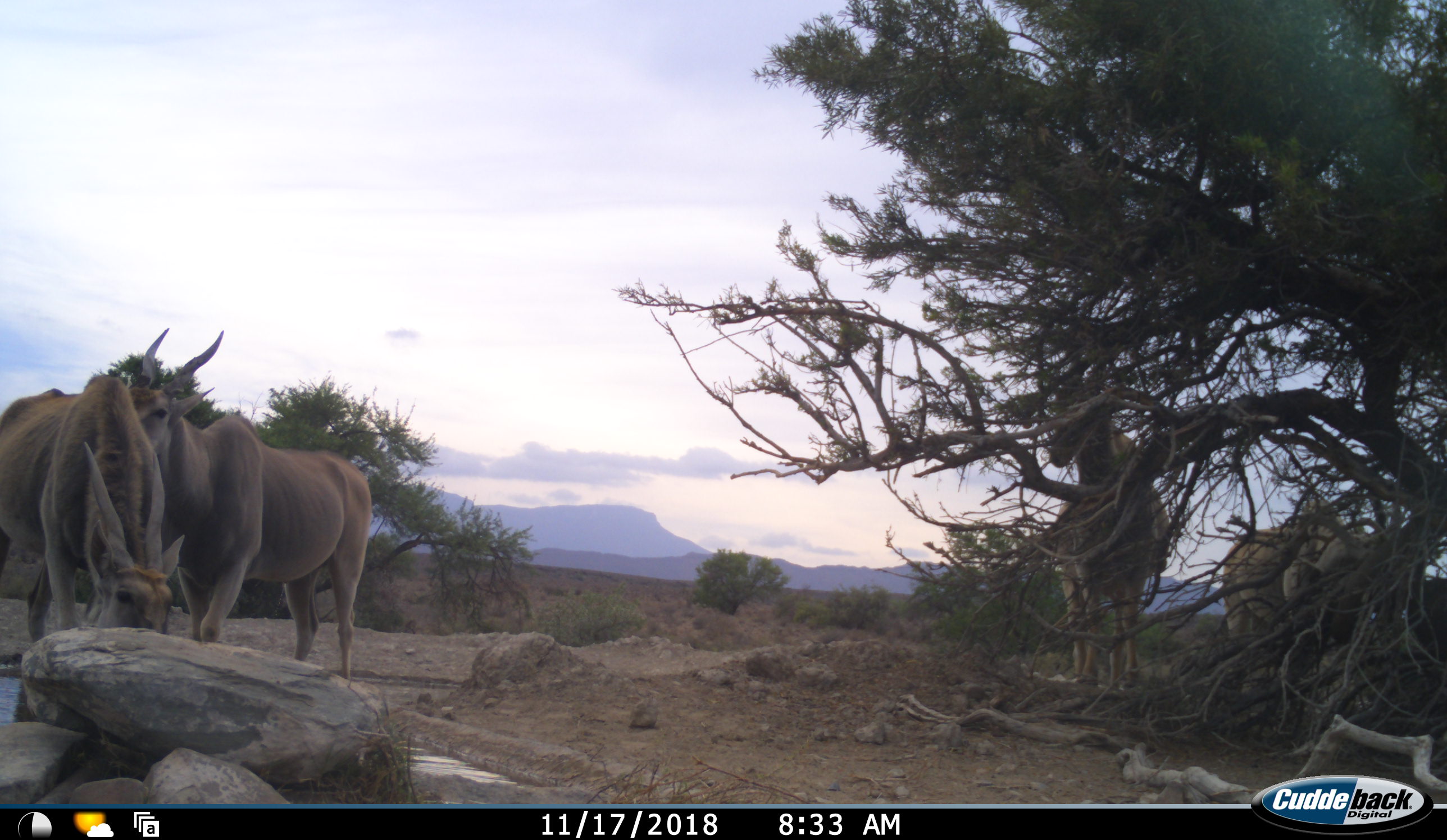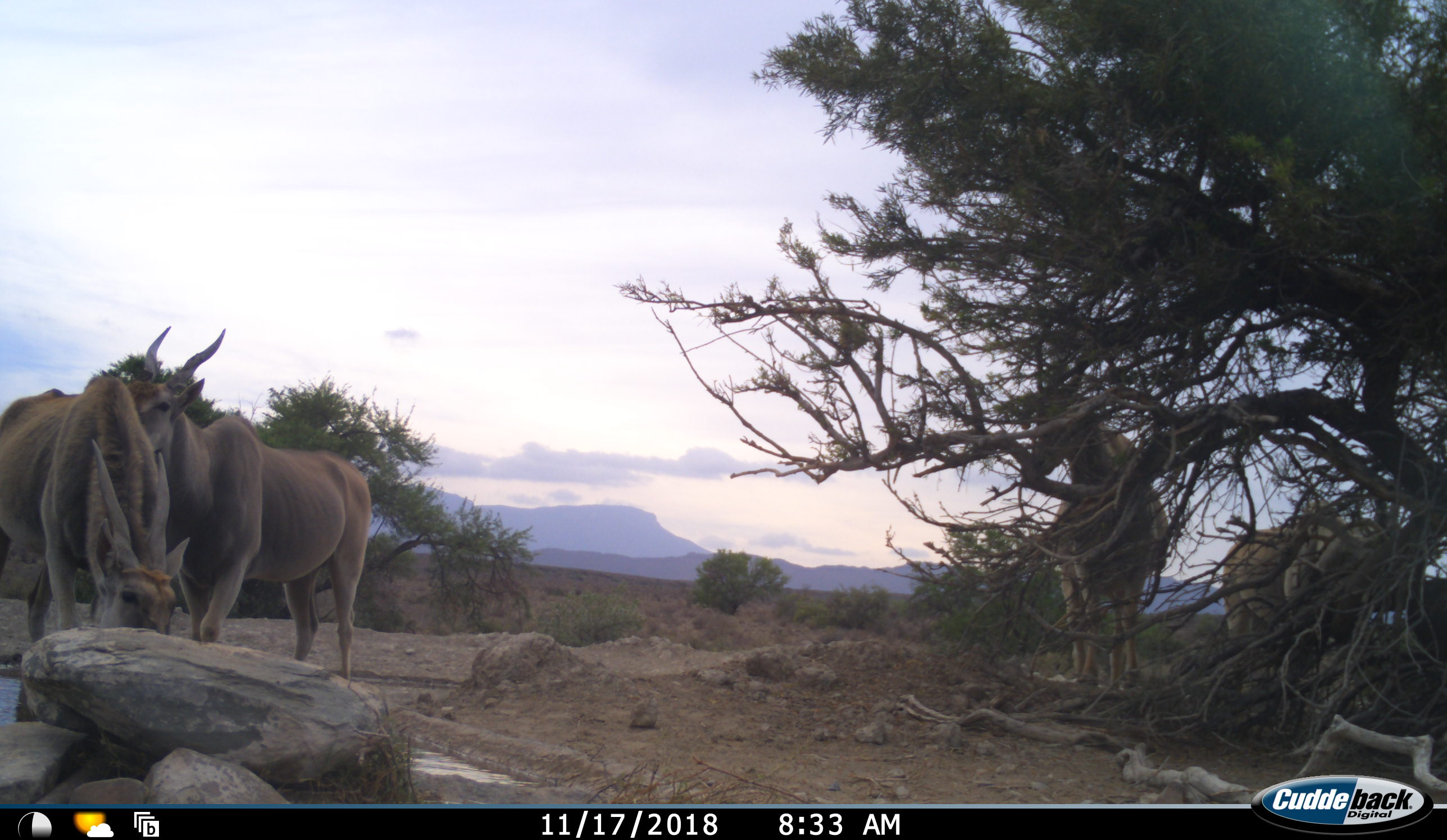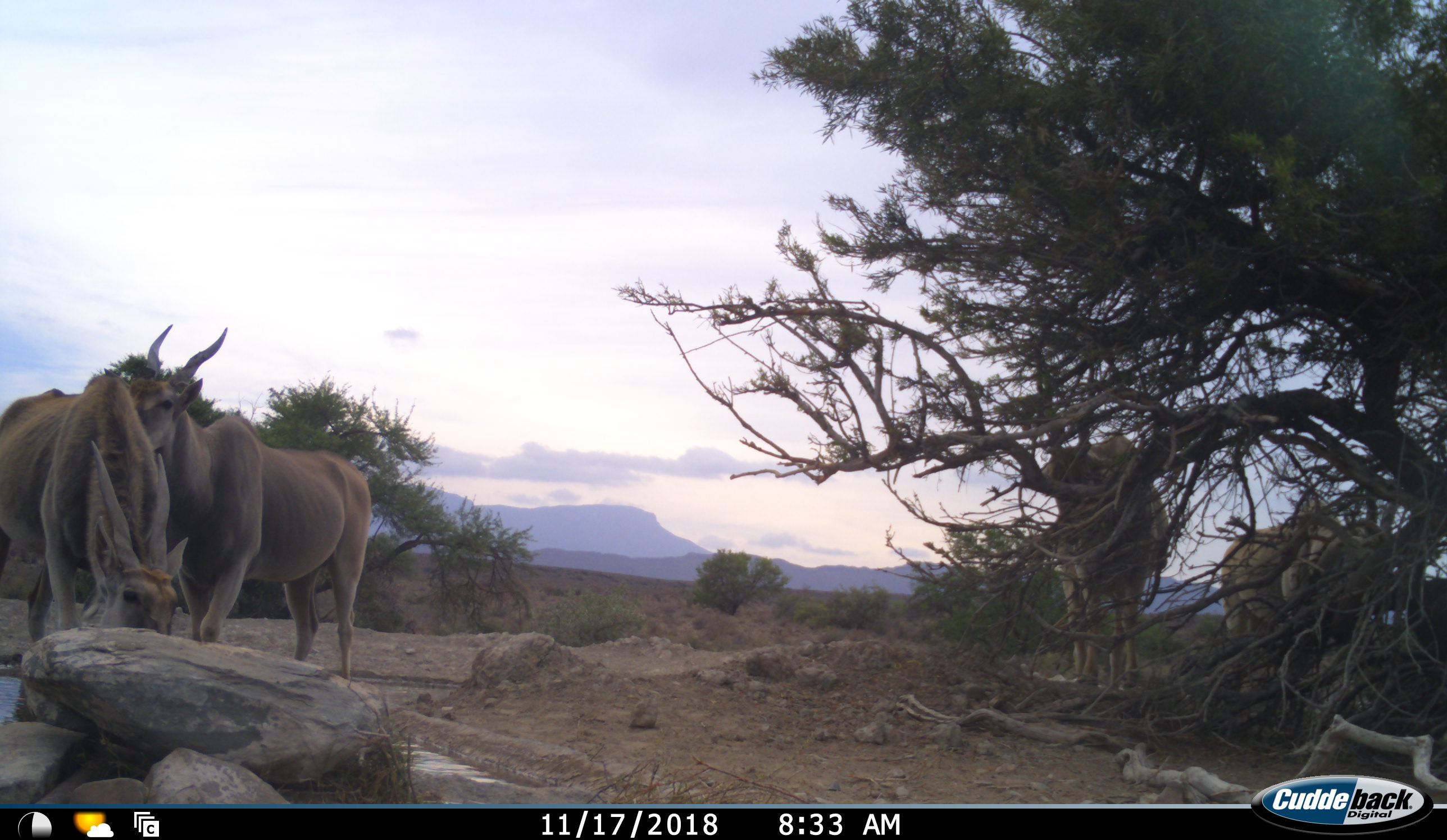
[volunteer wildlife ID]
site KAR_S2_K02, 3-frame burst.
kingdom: Animalia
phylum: Chordata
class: Mammalia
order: Artiodactyla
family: Bovidae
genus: Tragelaphus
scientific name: Tragelaphus oryx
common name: eland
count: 4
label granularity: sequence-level